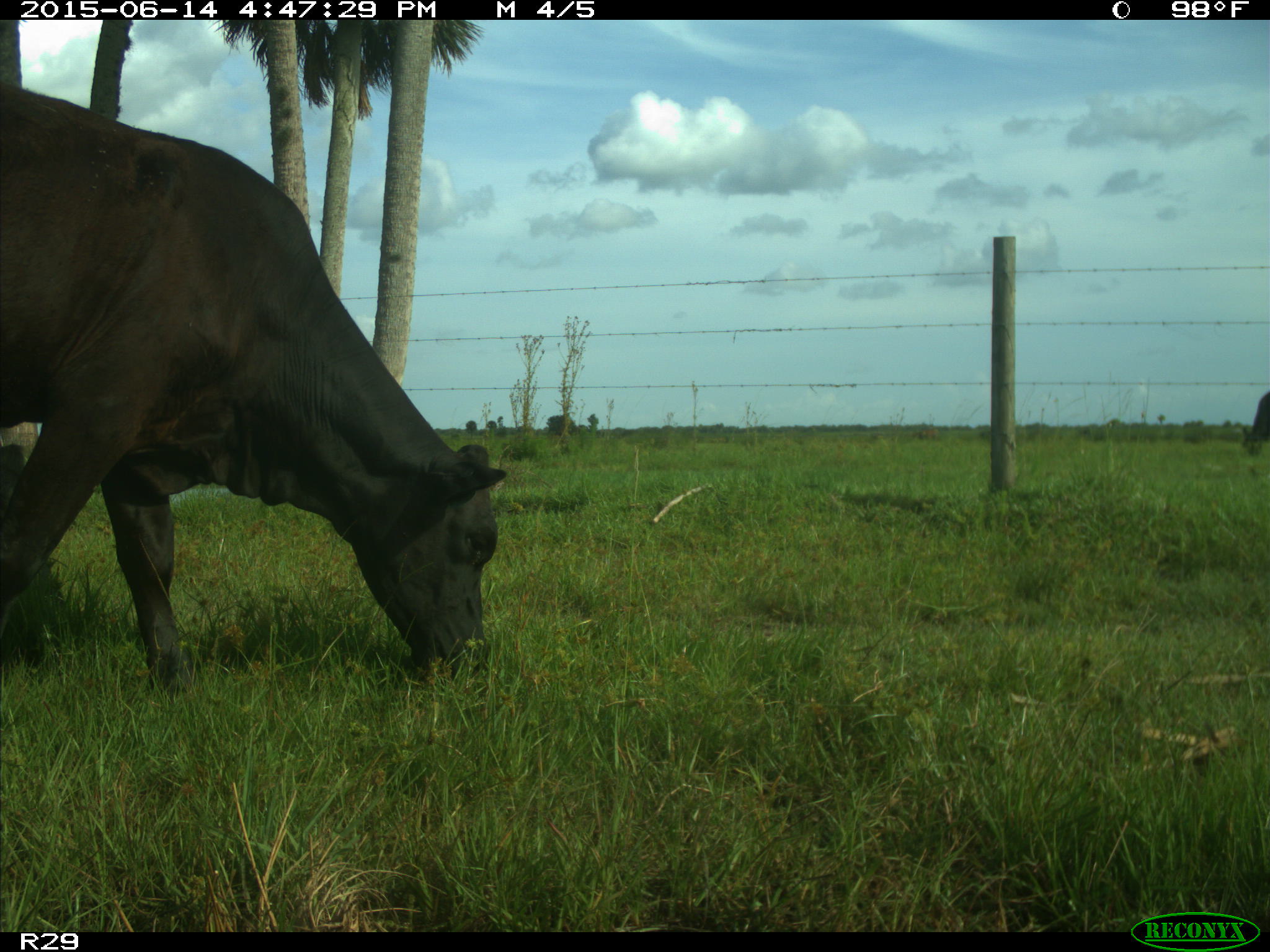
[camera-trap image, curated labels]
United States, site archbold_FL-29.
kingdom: Animalia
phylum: Chordata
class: Mammalia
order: Artiodactyla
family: Bovidae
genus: Bos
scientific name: Bos taurus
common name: domestic cow